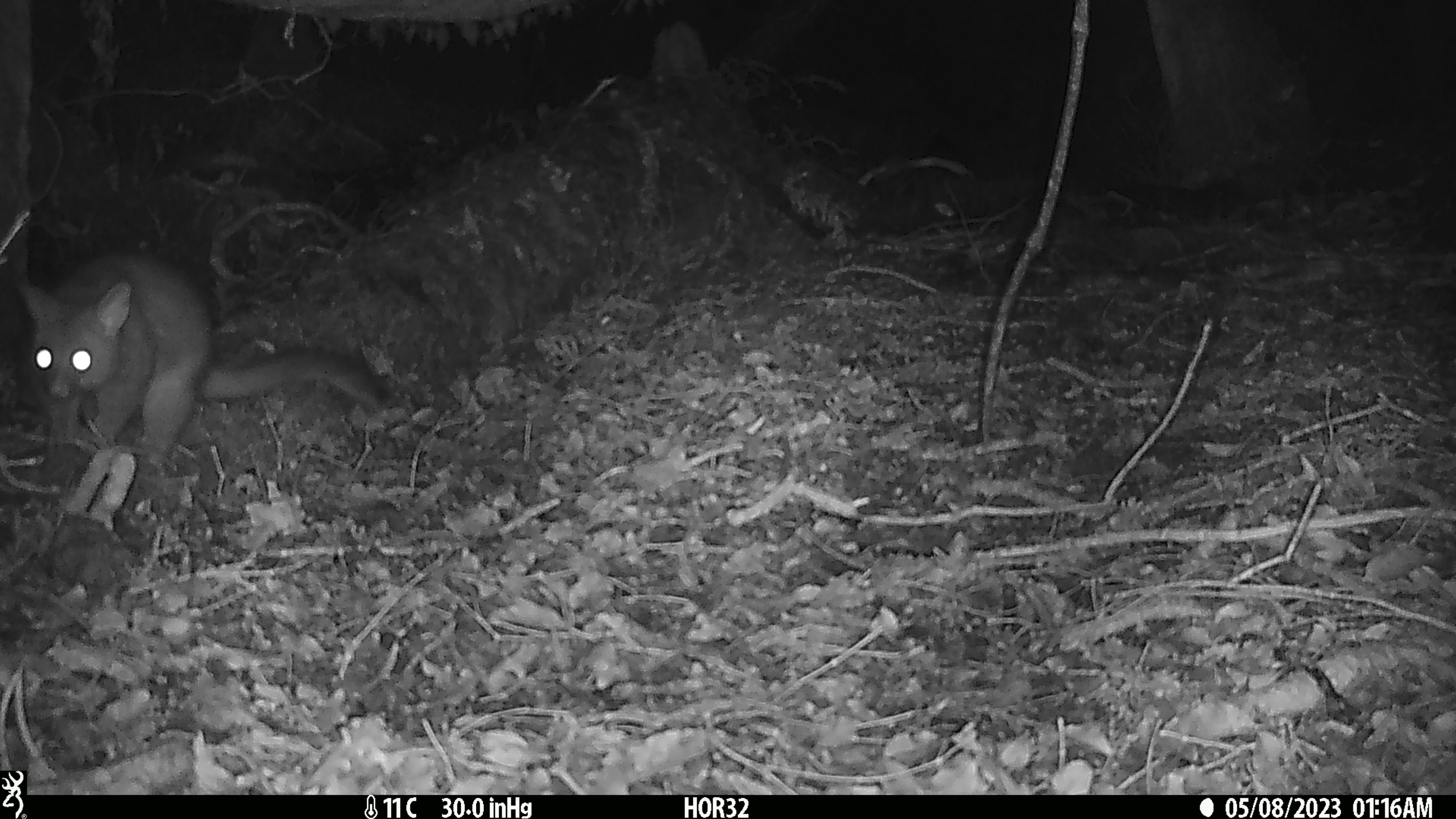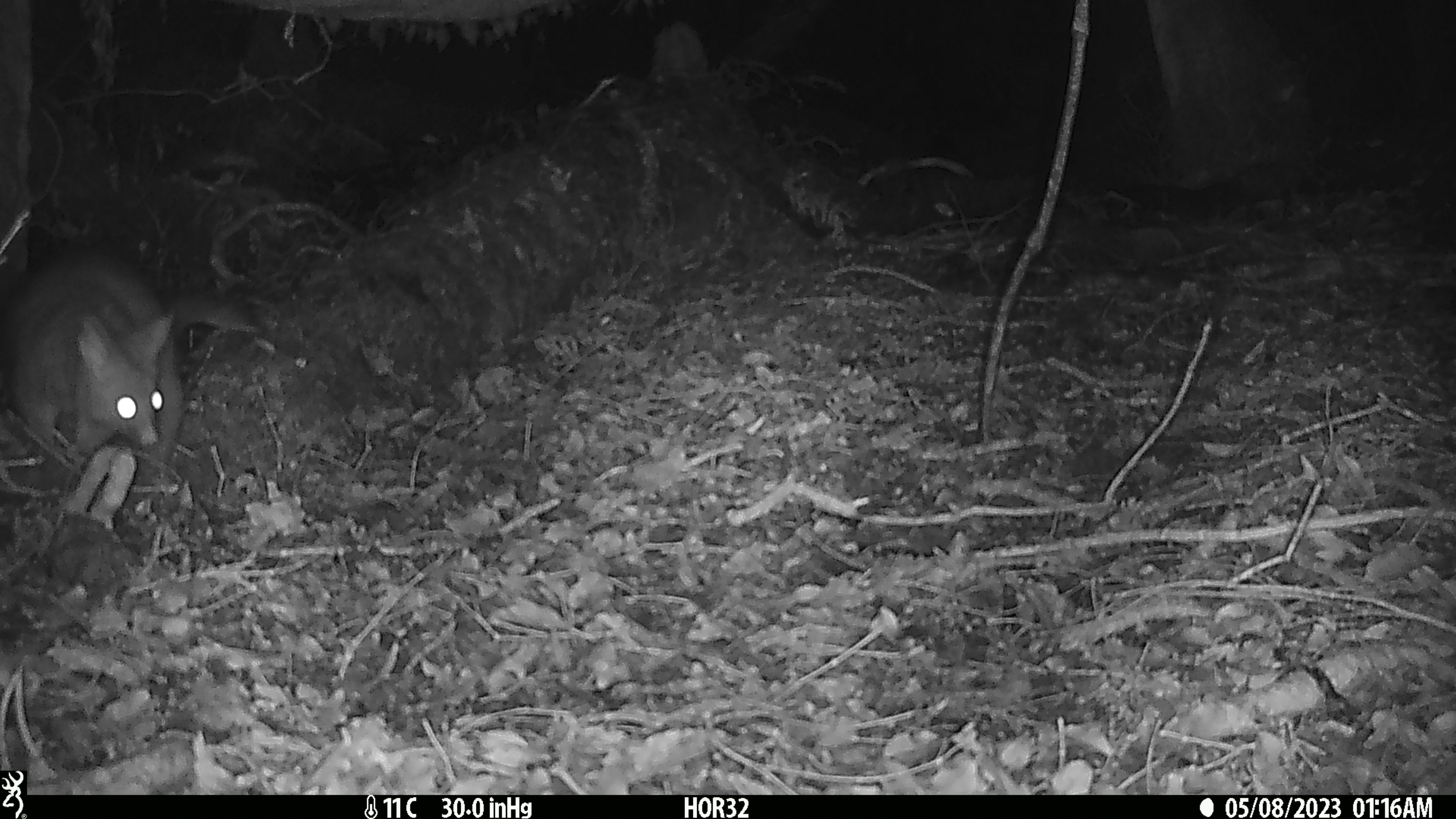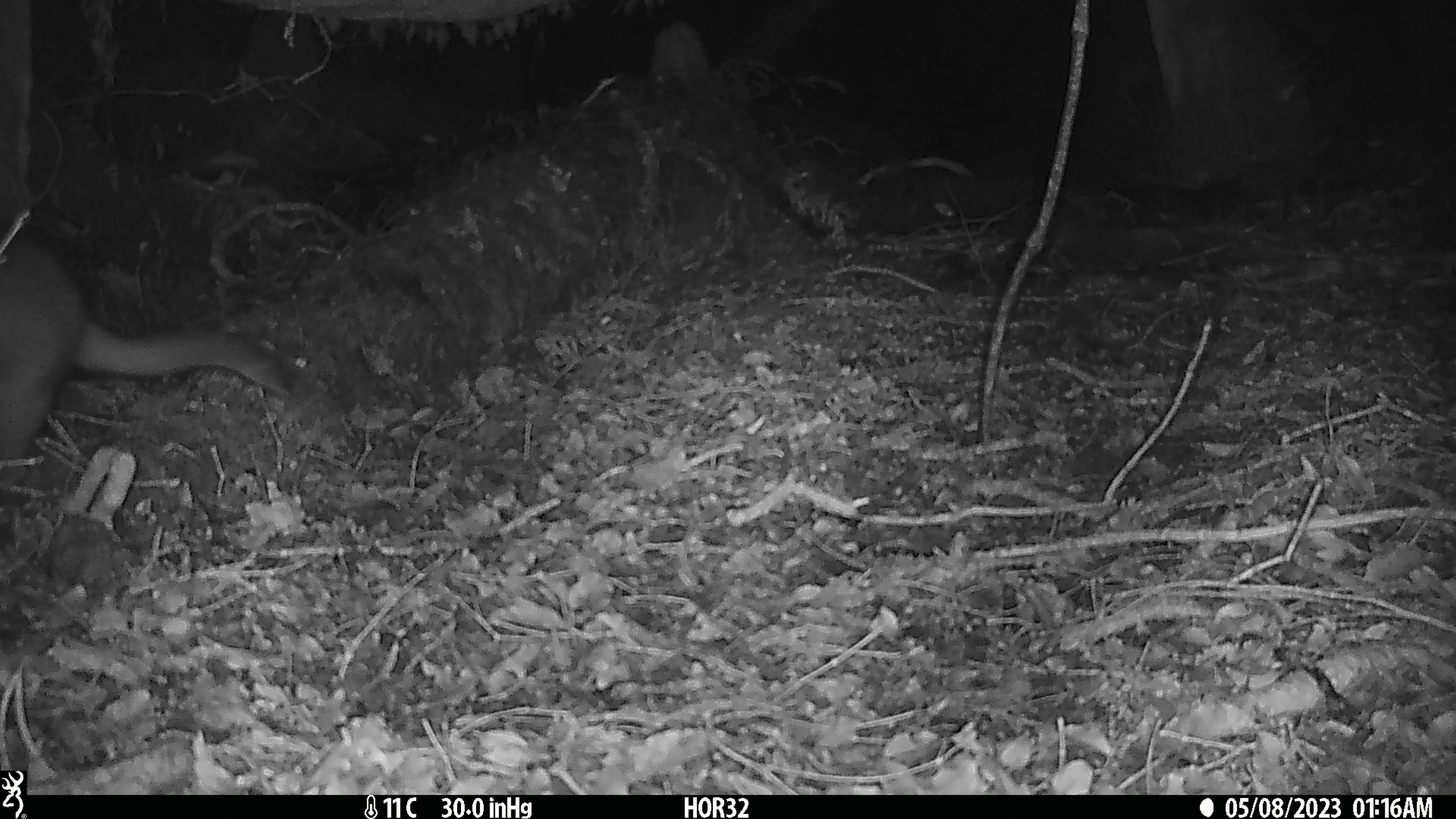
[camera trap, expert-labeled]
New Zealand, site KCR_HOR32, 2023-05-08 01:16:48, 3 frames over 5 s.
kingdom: Animalia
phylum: Chordata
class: Mammalia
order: Diprotodontia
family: Phalangeridae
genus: Trichosurus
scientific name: Trichosurus vulpecula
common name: common brushtail possum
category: possum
Possum (common brushtail possum) (Trichosurus vulpecula).